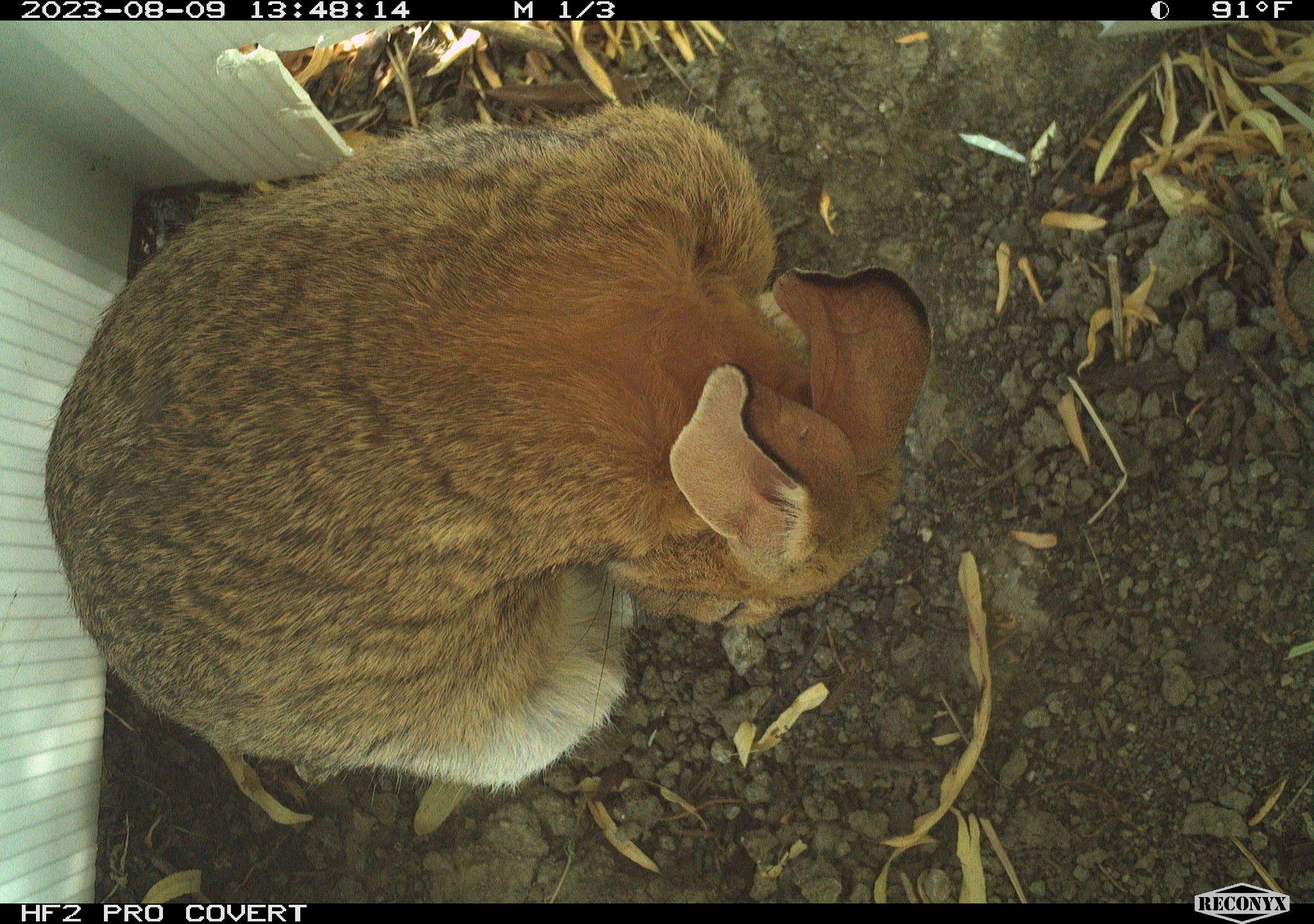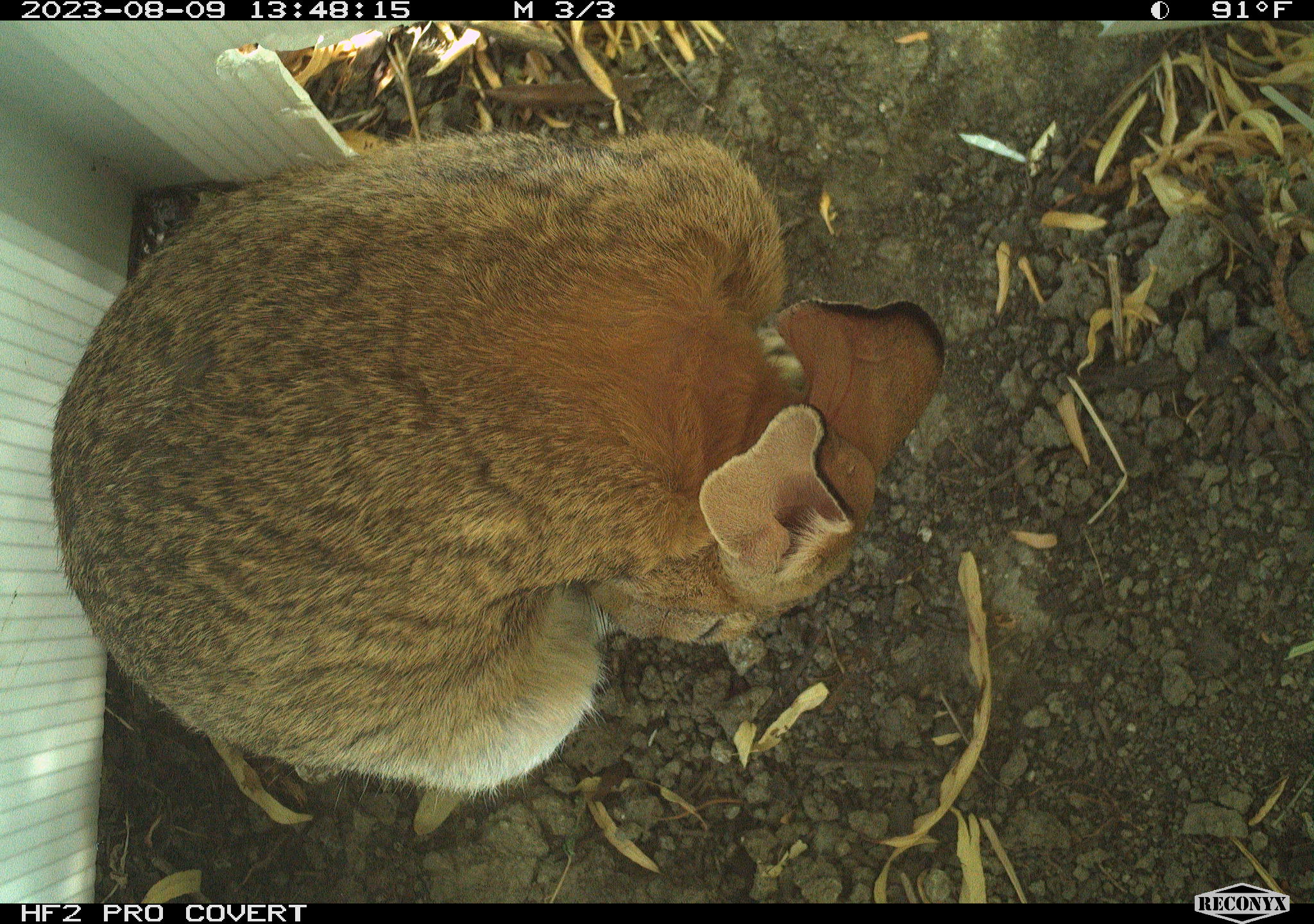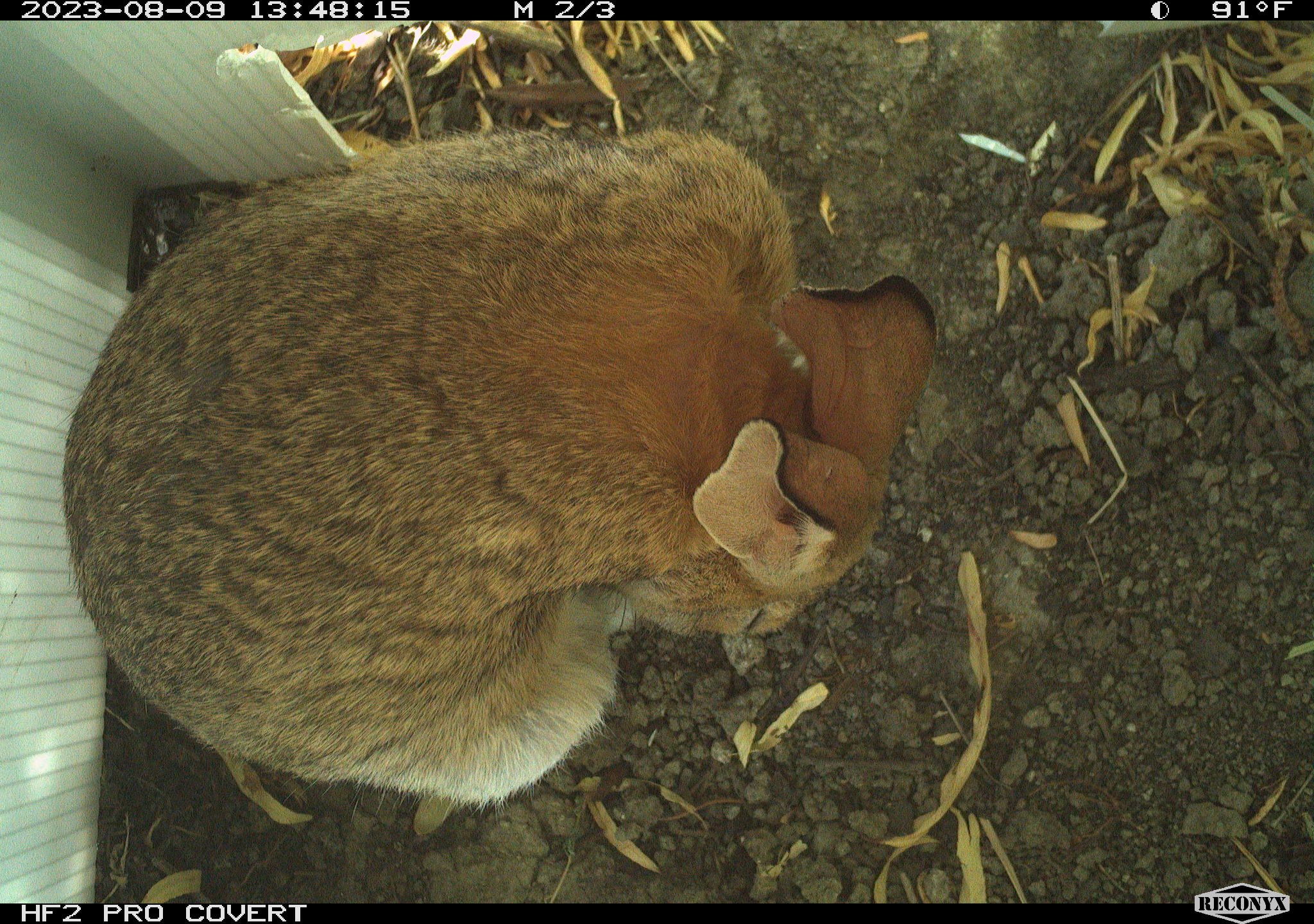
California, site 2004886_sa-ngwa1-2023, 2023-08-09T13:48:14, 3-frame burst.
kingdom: Animalia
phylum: Chordata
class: Mammalia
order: Lagomorpha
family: Leporidae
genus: Sylvilagus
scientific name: Sylvilagus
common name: cottontail rabbits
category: sylvilagus species